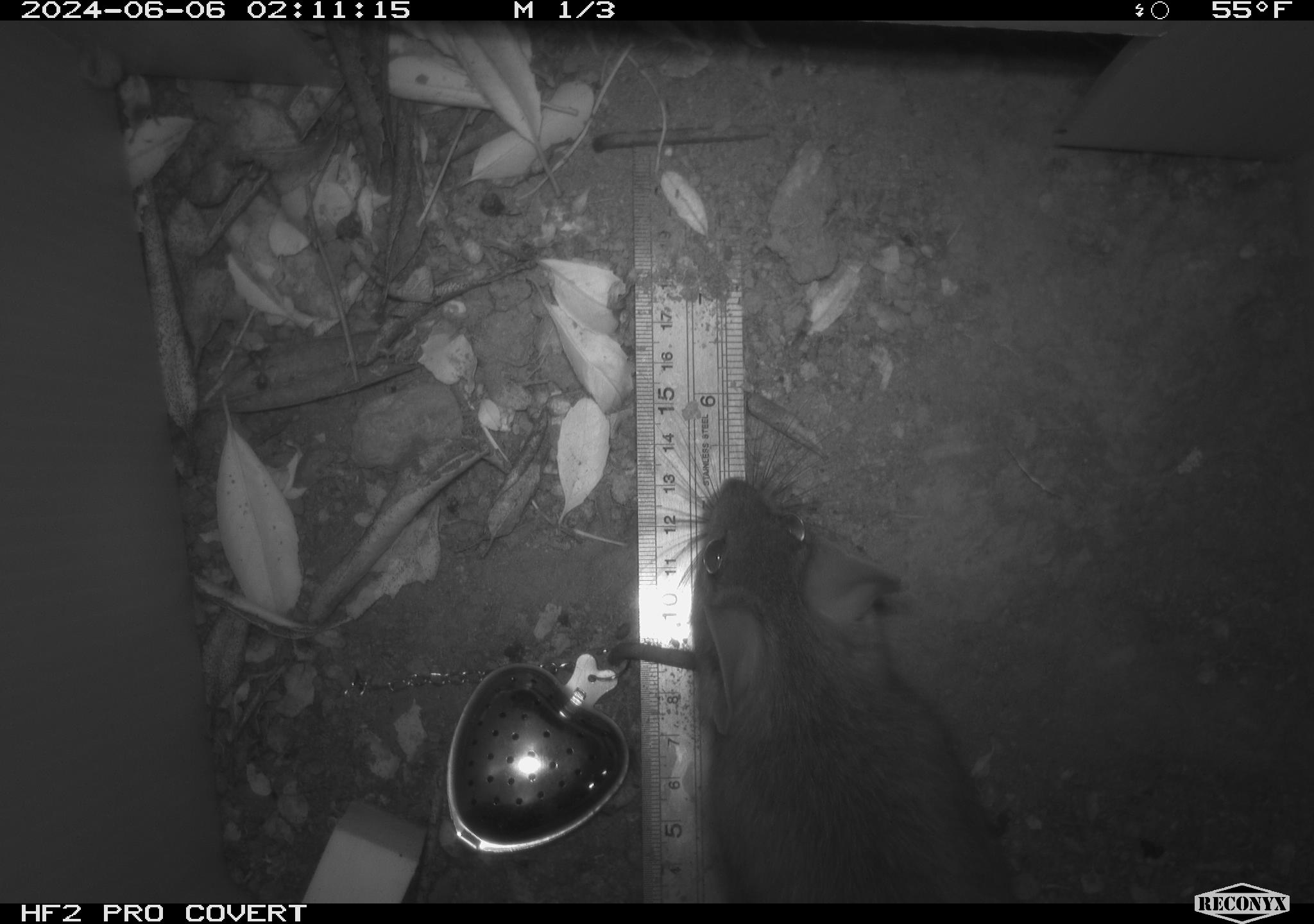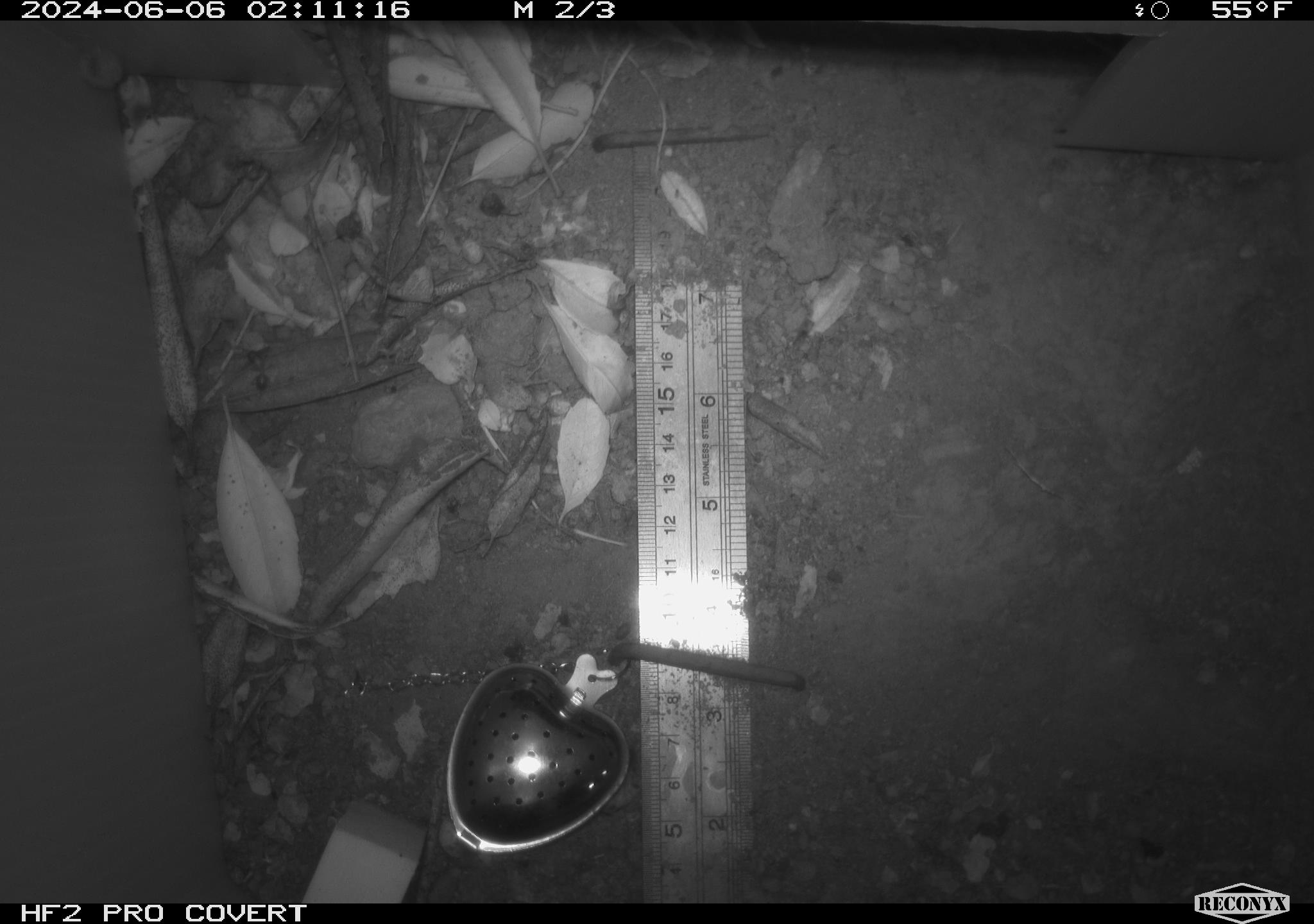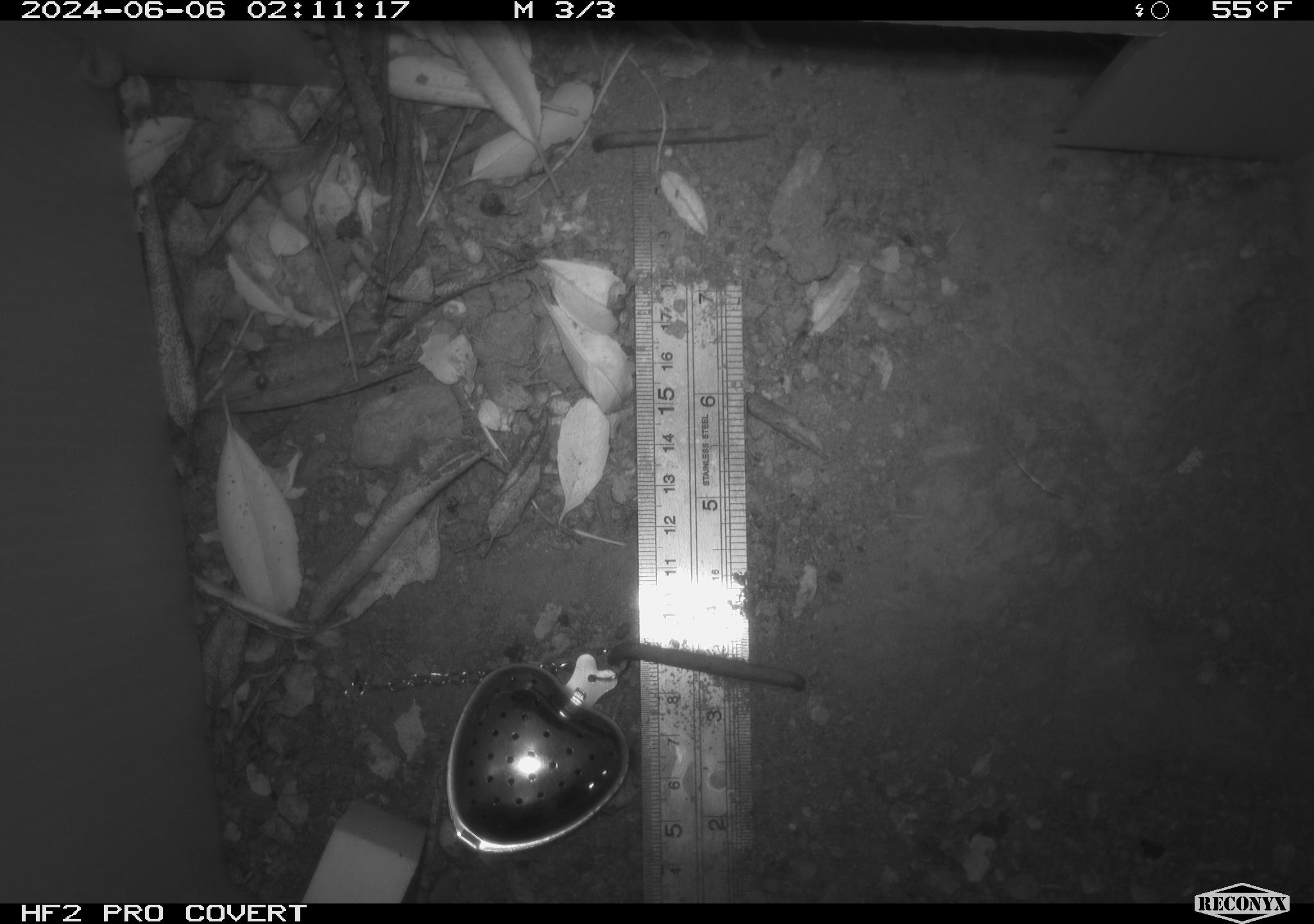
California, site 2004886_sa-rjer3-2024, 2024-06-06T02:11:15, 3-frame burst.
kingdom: Animalia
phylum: Chordata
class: Mammalia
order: Rodentia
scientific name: Rodentia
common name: woodrat or rat or mouse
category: woodrat or rat or mouse species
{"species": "woodrat or rat or mouse species (woodrat or rat or mouse) (Rodentia)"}